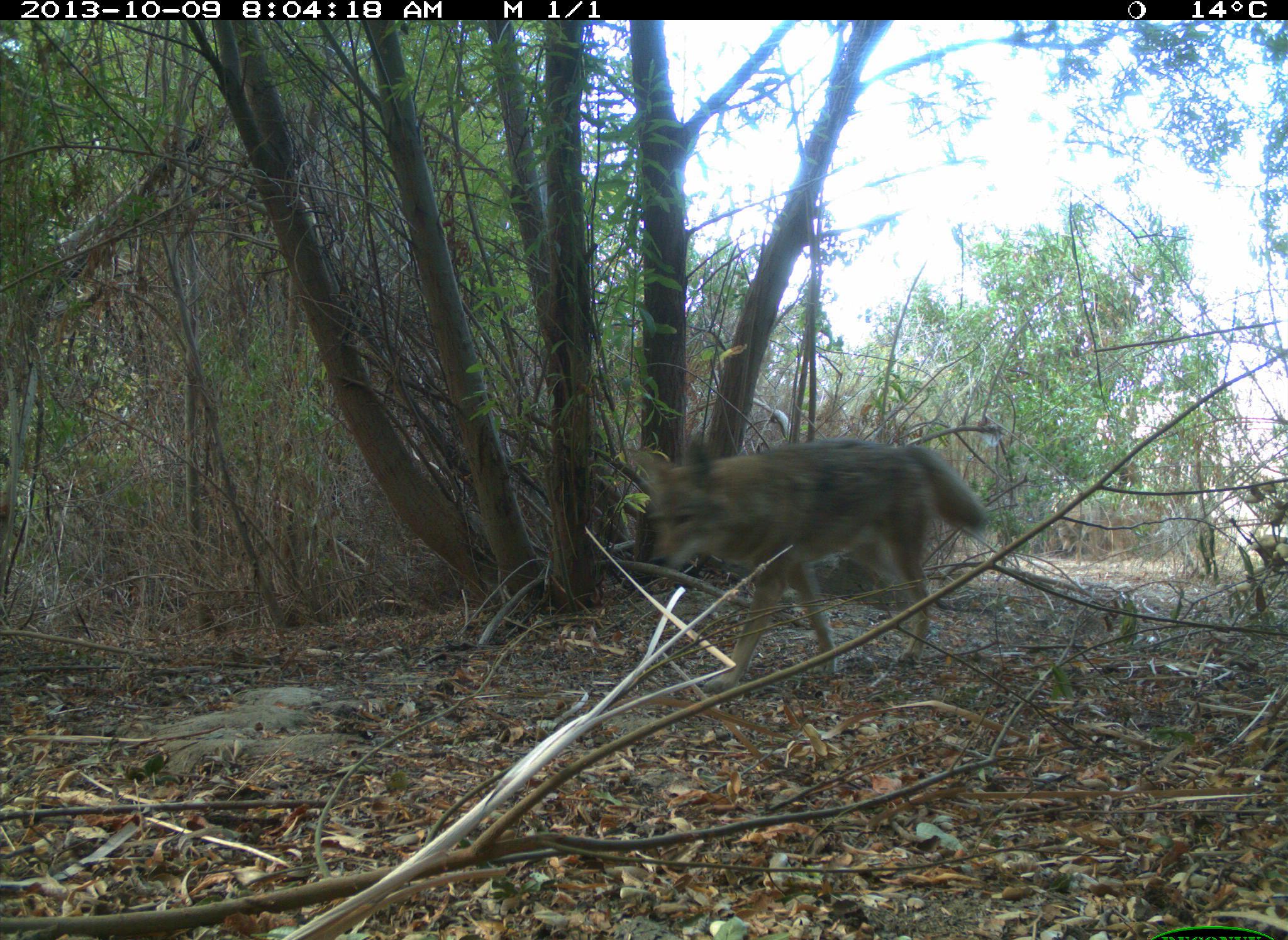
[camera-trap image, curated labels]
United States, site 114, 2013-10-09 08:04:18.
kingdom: Animalia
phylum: Chordata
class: Mammalia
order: Carnivora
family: Canidae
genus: Canis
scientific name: Canis latrans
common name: coyote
Coyote (Canis latrans).